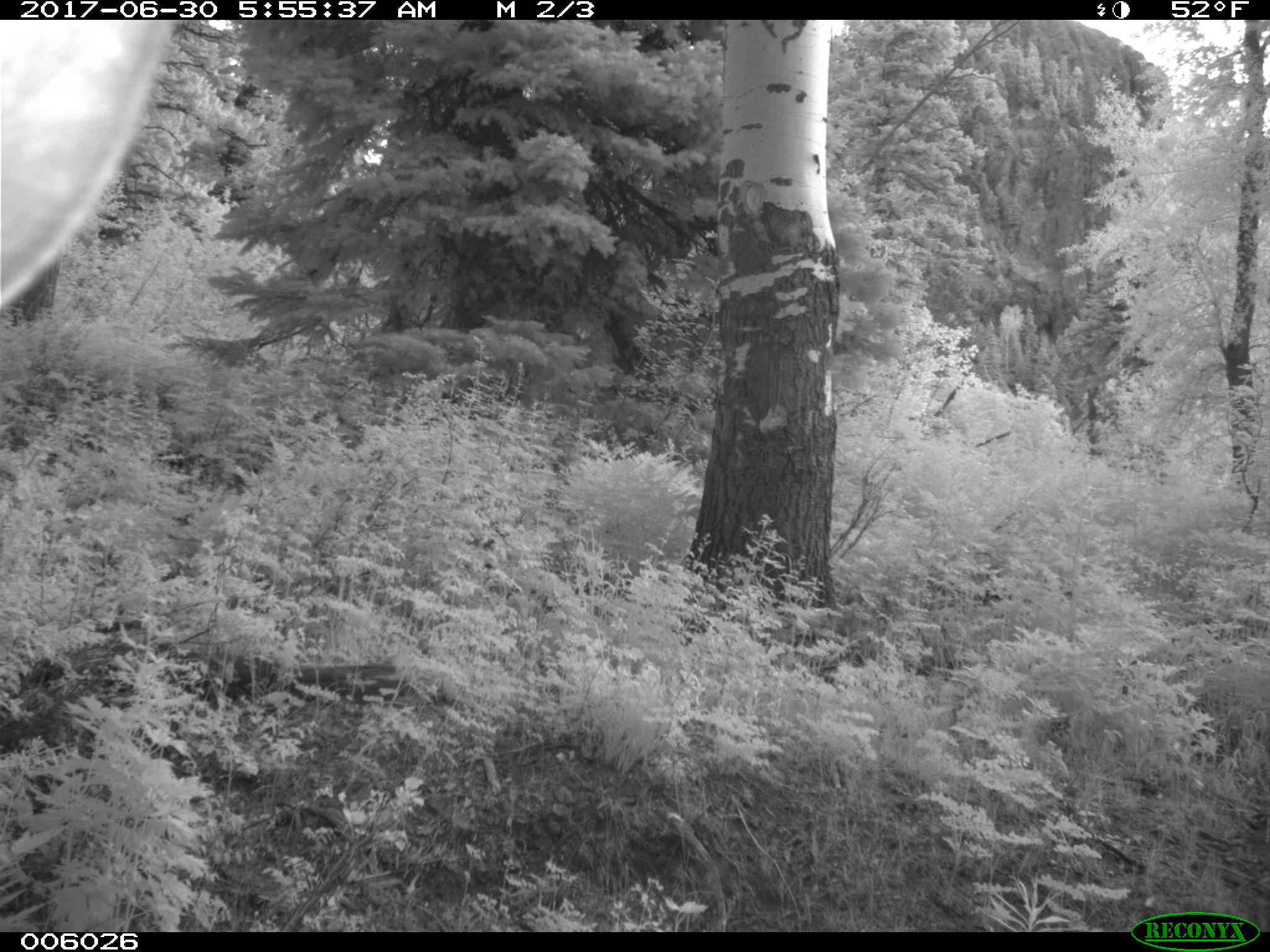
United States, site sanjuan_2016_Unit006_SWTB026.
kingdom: Animalia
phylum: Chordata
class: Mammalia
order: Artiodactyla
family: Cervidae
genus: Cervus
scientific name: Cervus elaphus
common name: red deer